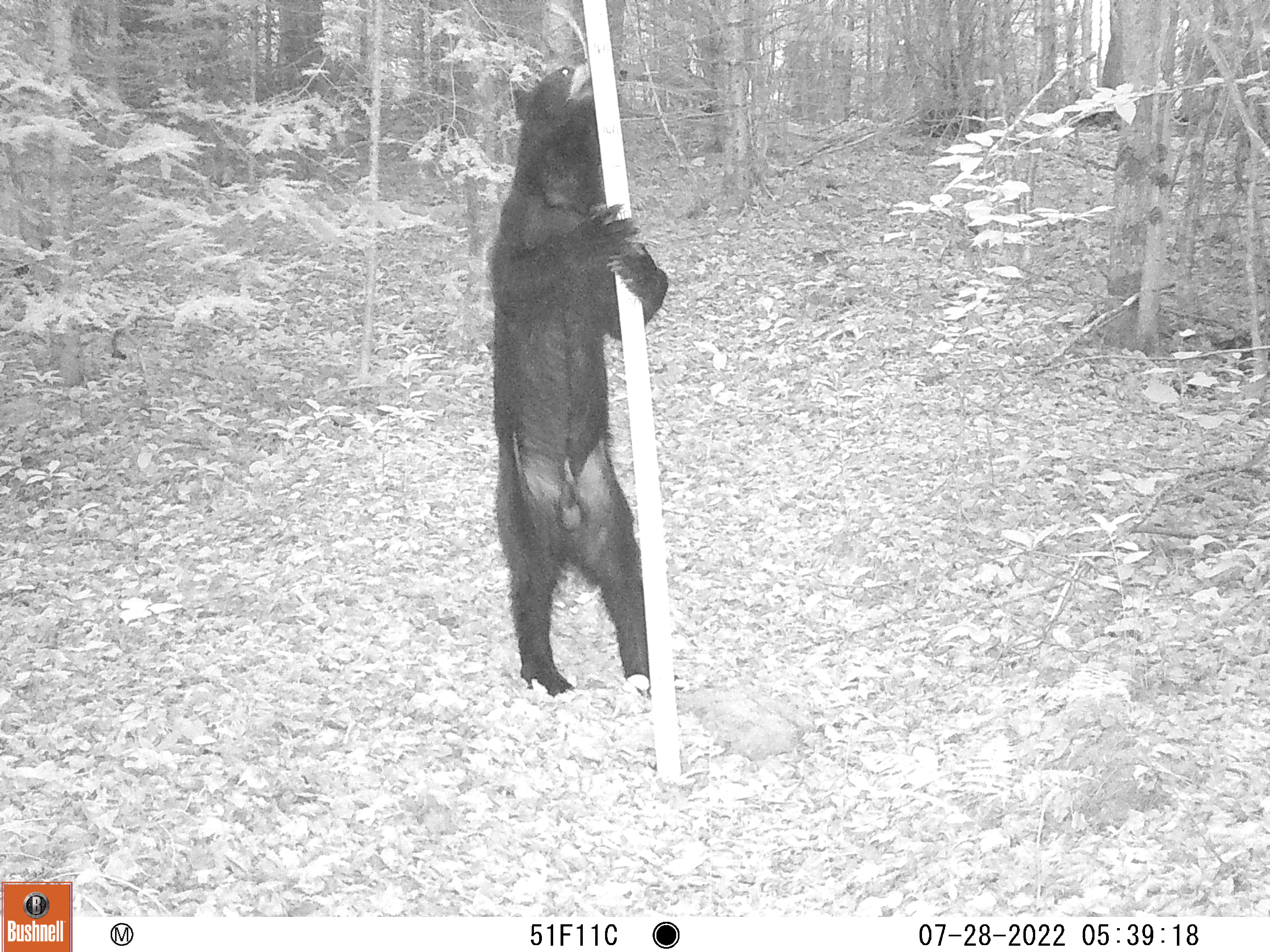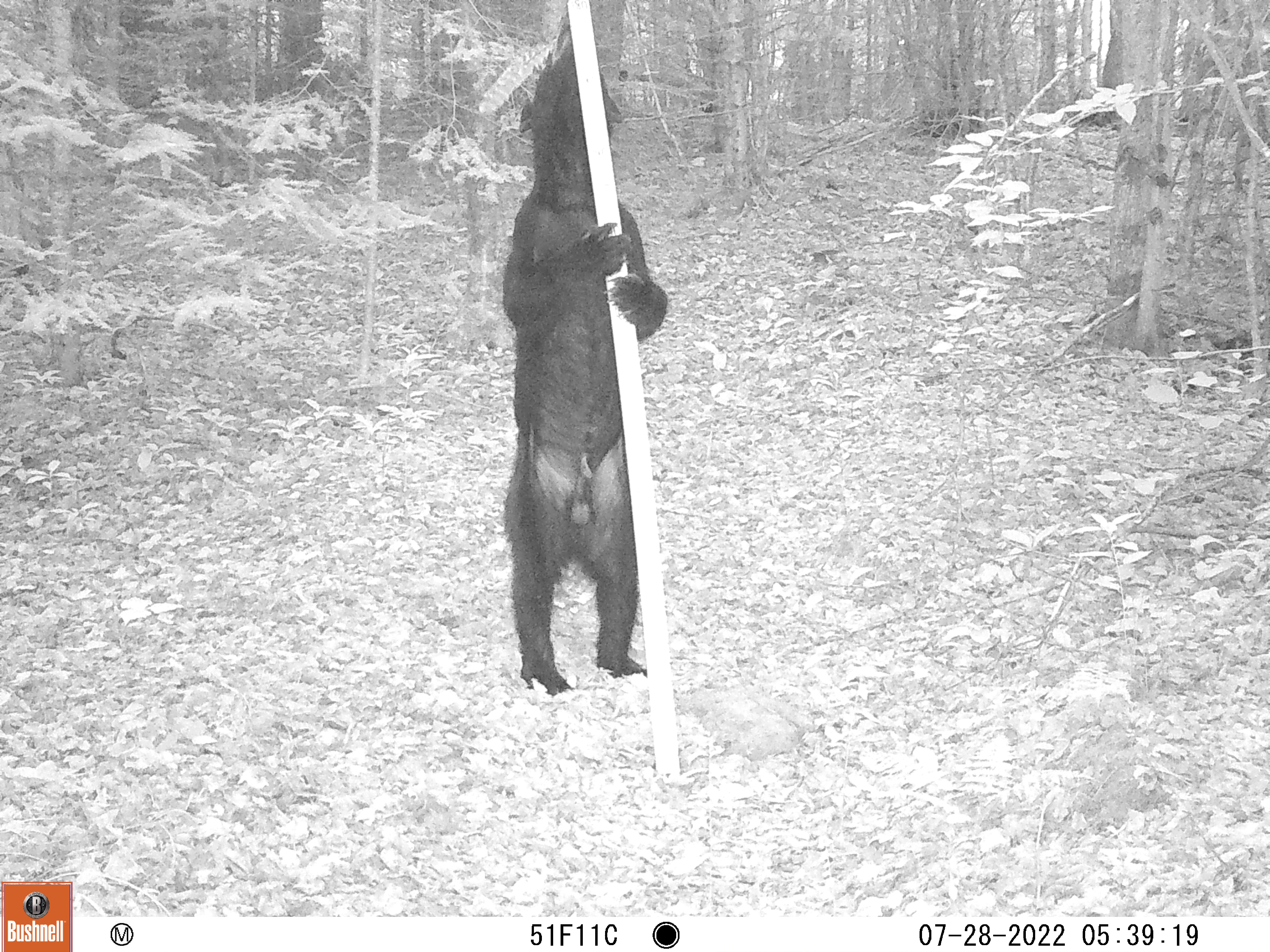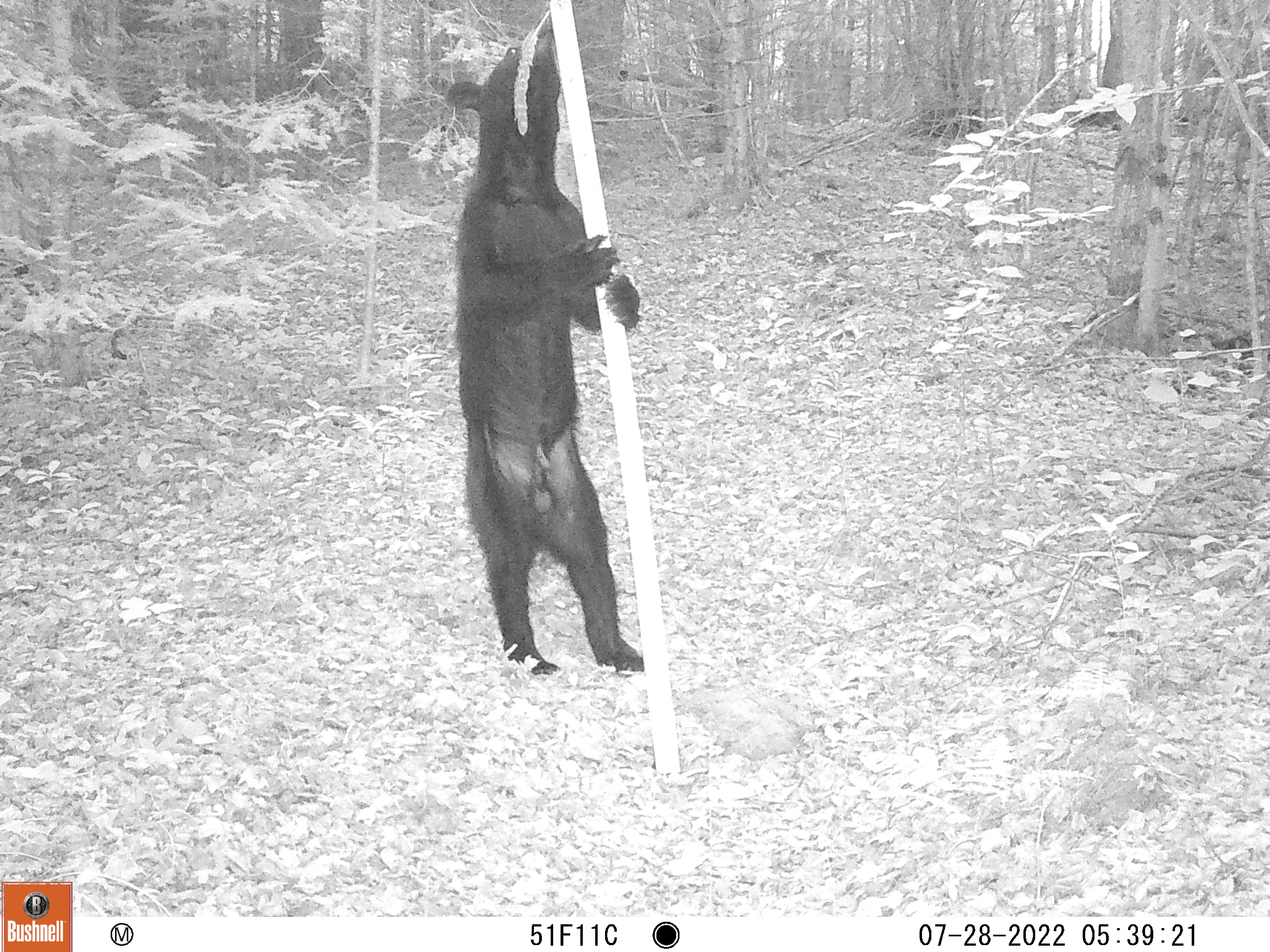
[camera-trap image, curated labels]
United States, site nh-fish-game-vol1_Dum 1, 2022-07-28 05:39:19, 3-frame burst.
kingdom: Animalia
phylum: Chordata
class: Mammalia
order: Carnivora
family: Ursidae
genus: Ursus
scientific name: Ursus americanus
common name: black bear